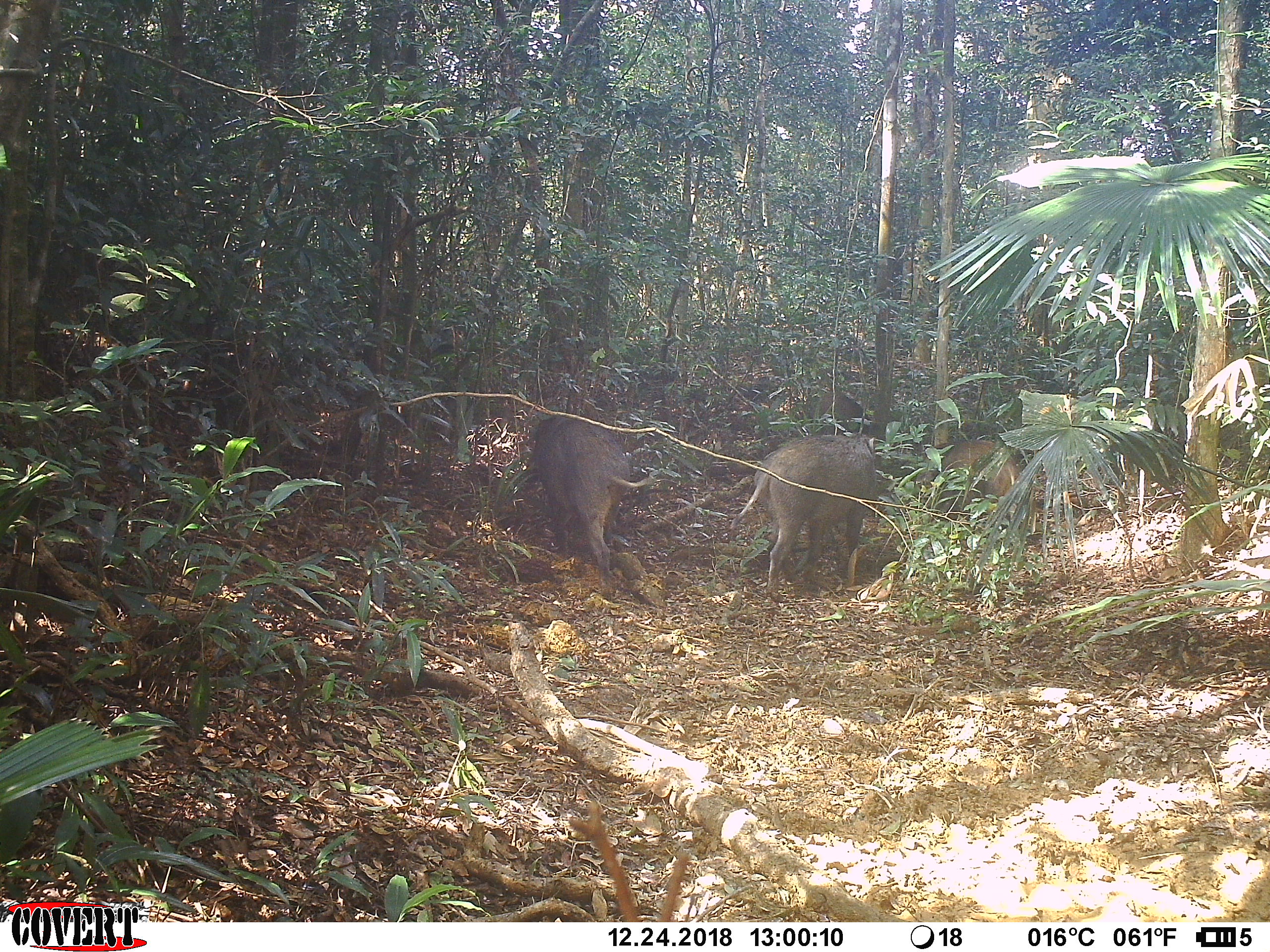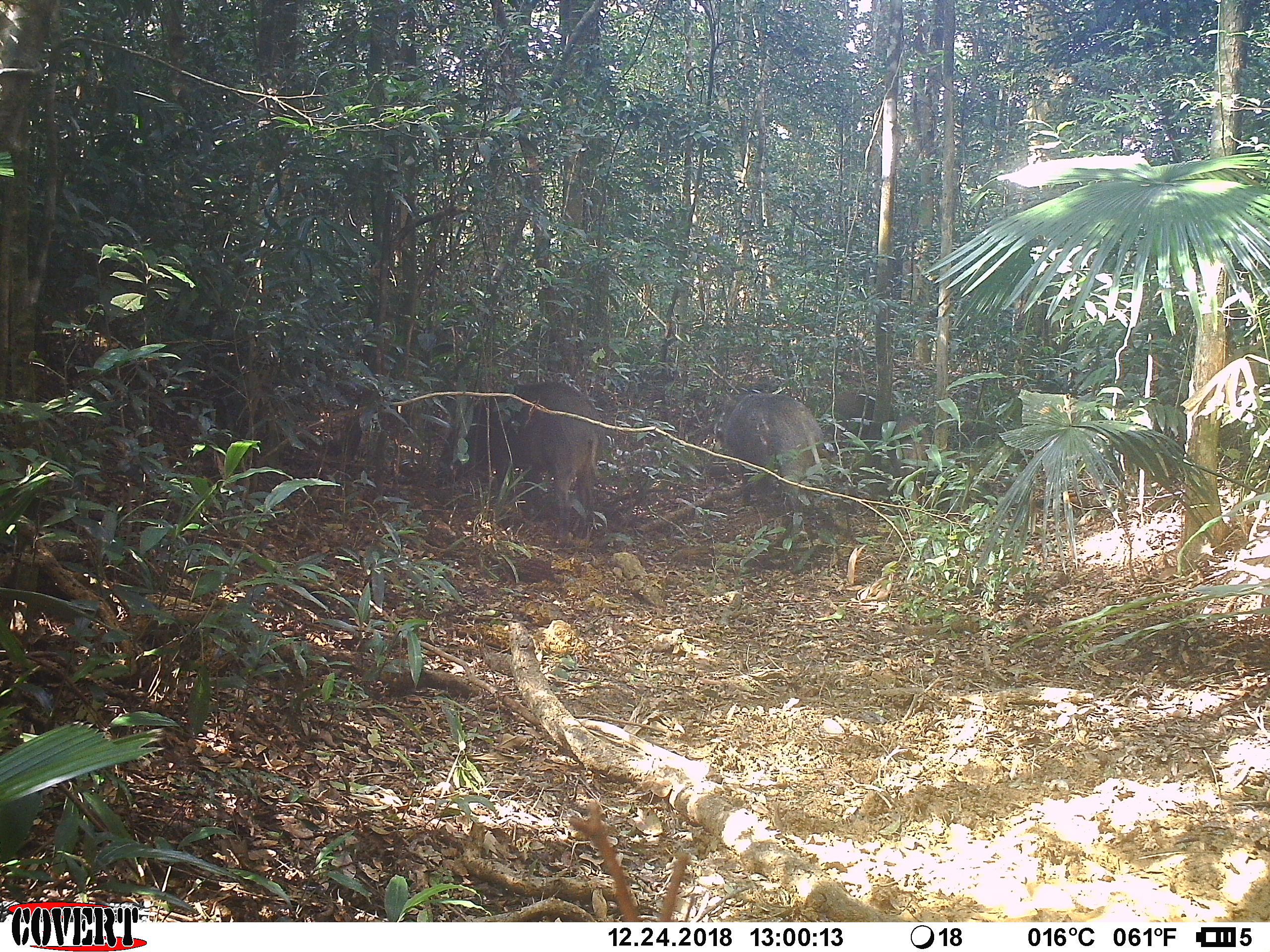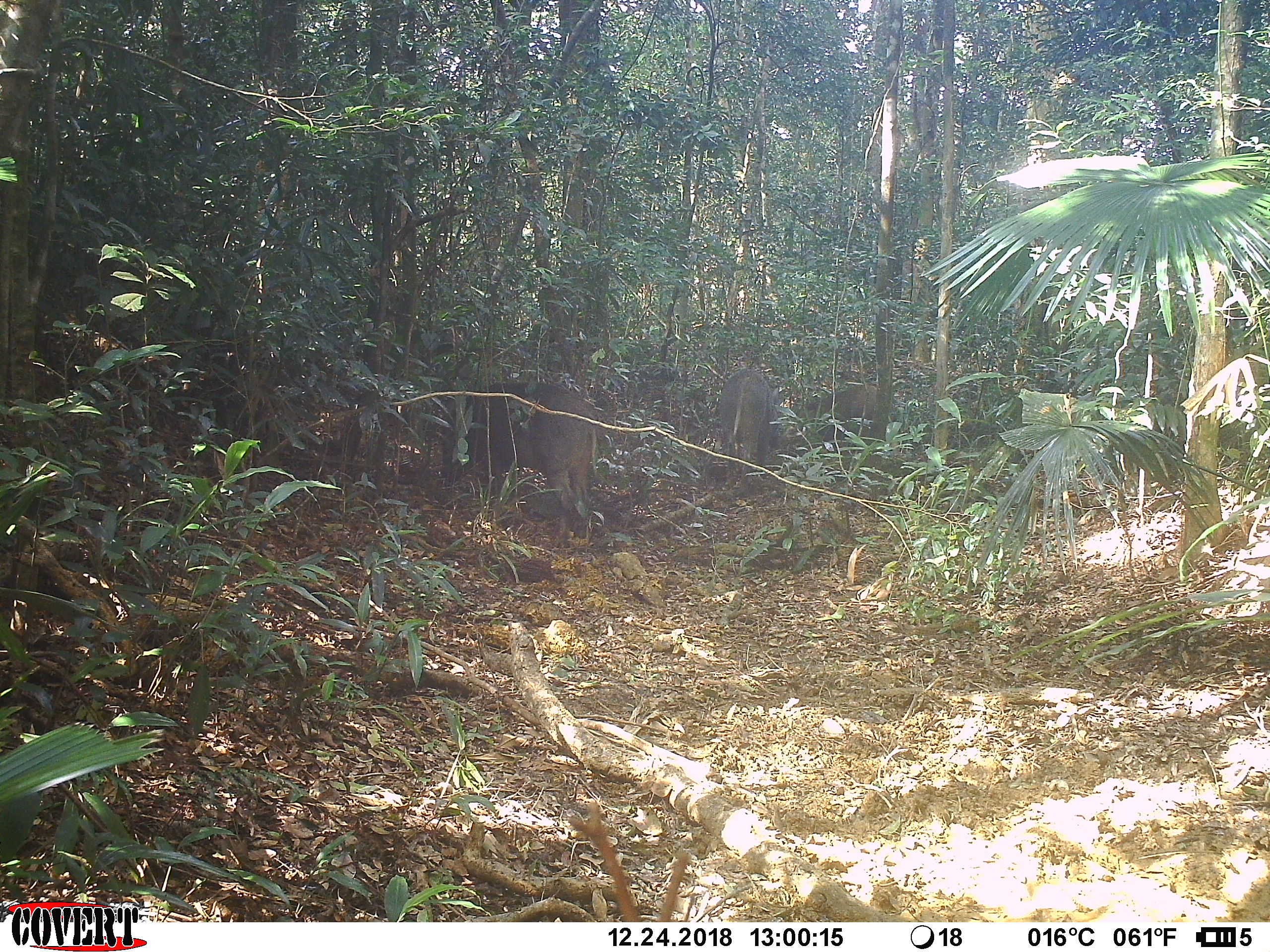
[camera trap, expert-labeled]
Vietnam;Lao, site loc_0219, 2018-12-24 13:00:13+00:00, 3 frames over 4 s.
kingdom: Animalia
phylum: Chordata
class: Mammalia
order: Artiodactyla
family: Suidae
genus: Sus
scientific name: Sus scrofa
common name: eurasian wild pig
Eurasian wild pig (Sus scrofa). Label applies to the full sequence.